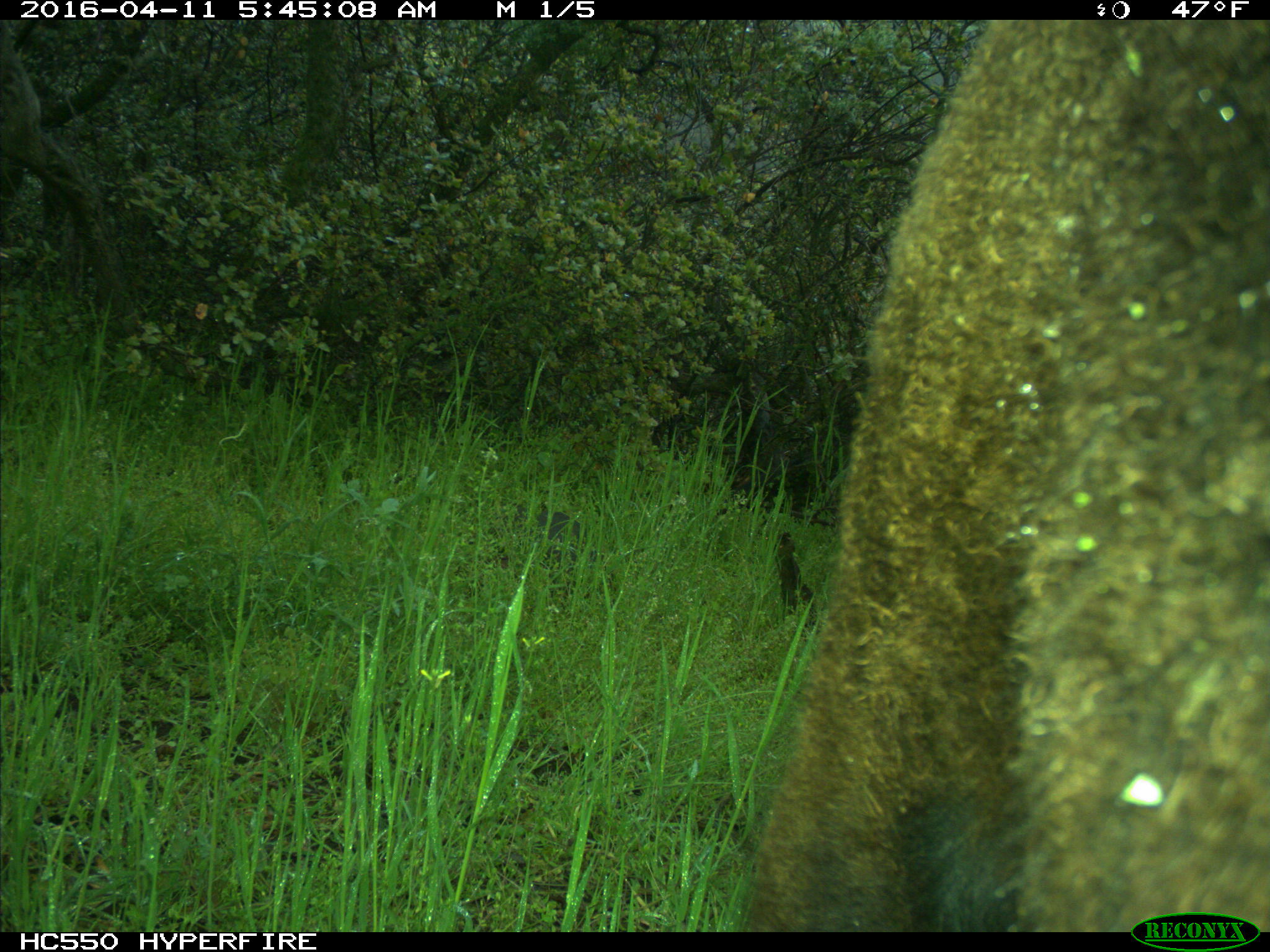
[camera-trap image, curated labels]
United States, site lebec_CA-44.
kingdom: Animalia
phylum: Chordata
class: Mammalia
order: Artiodactyla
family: Bovidae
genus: Bos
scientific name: Bos taurus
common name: domestic cow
Bos taurus (domestic cow).